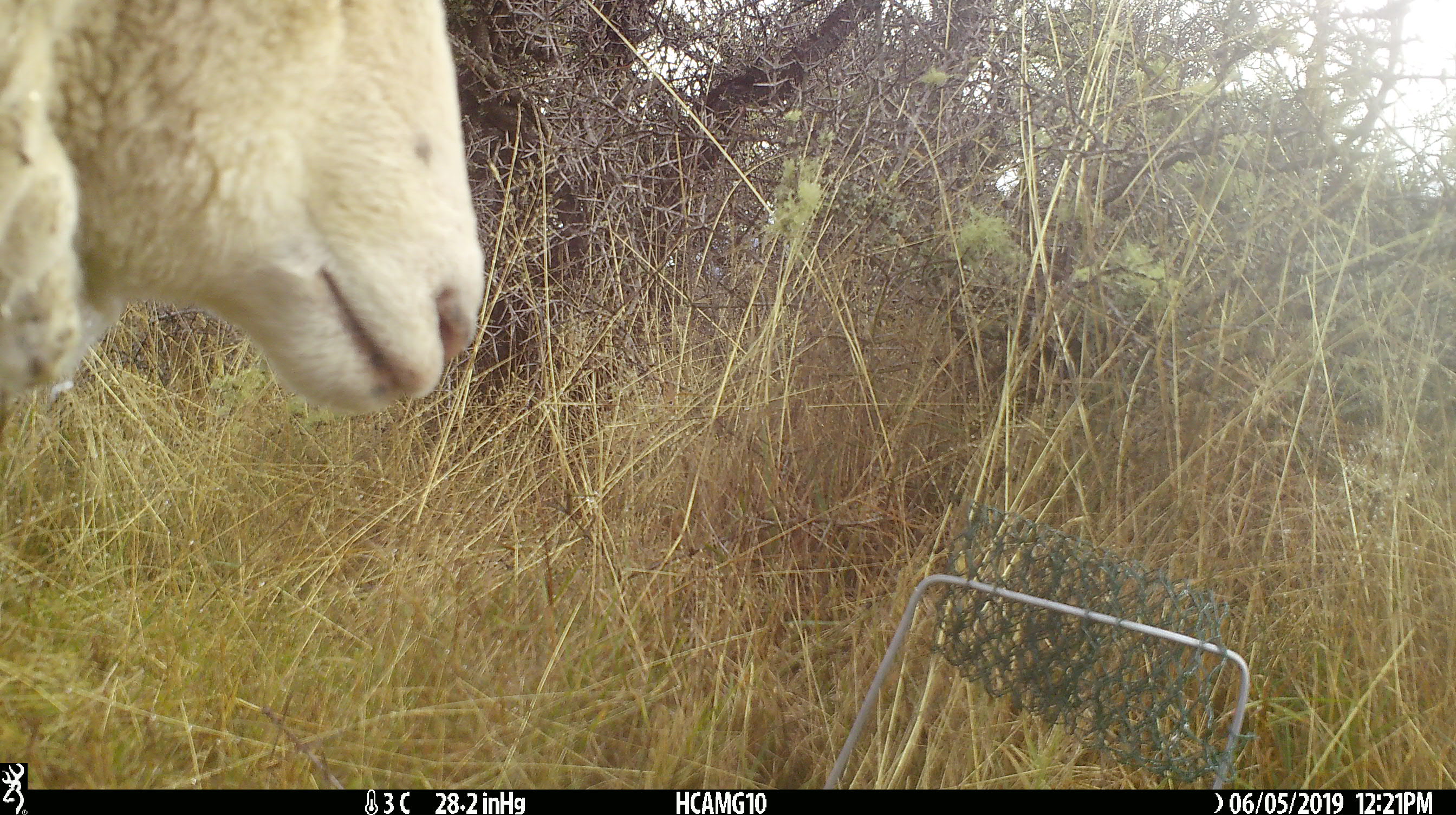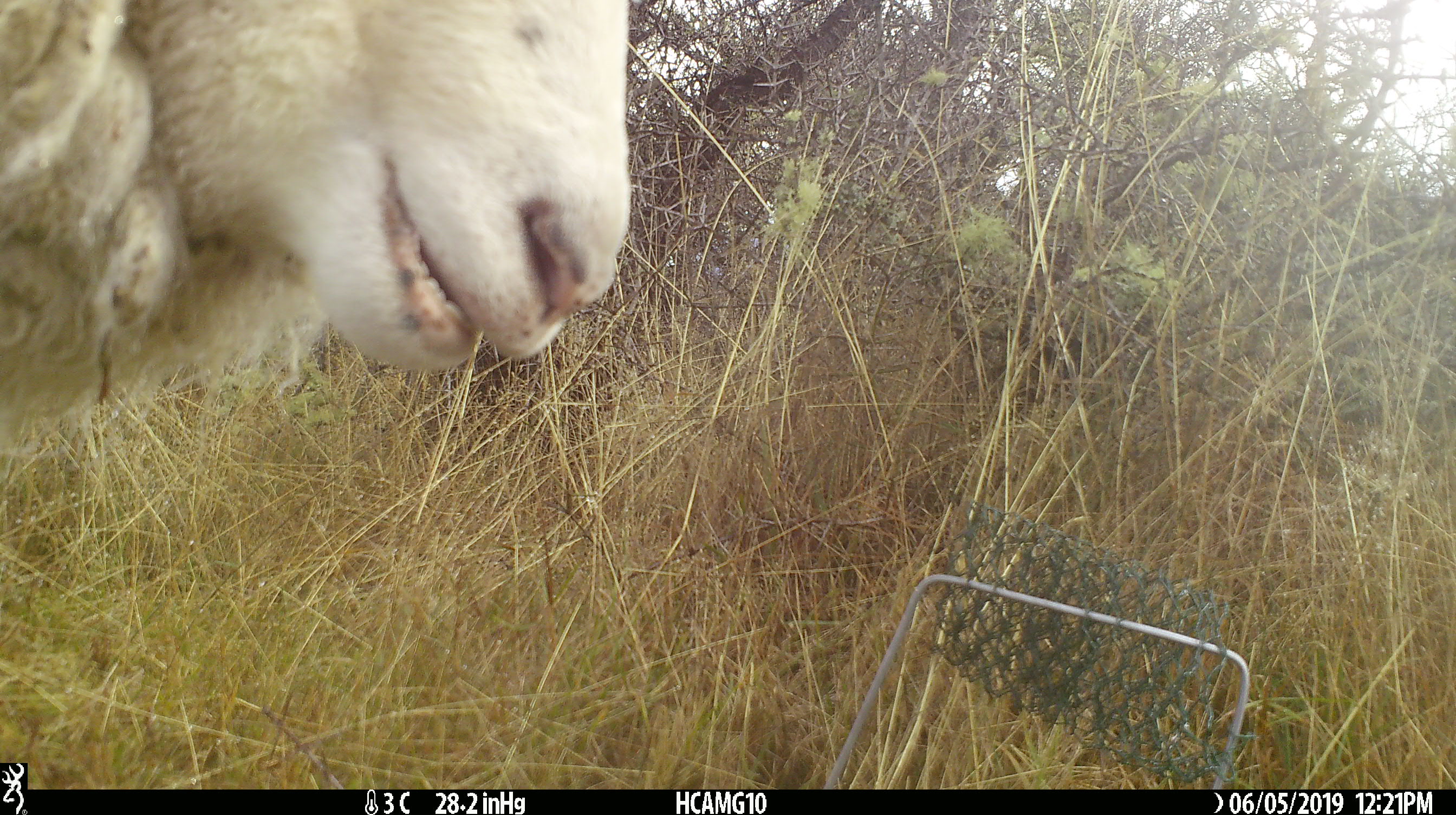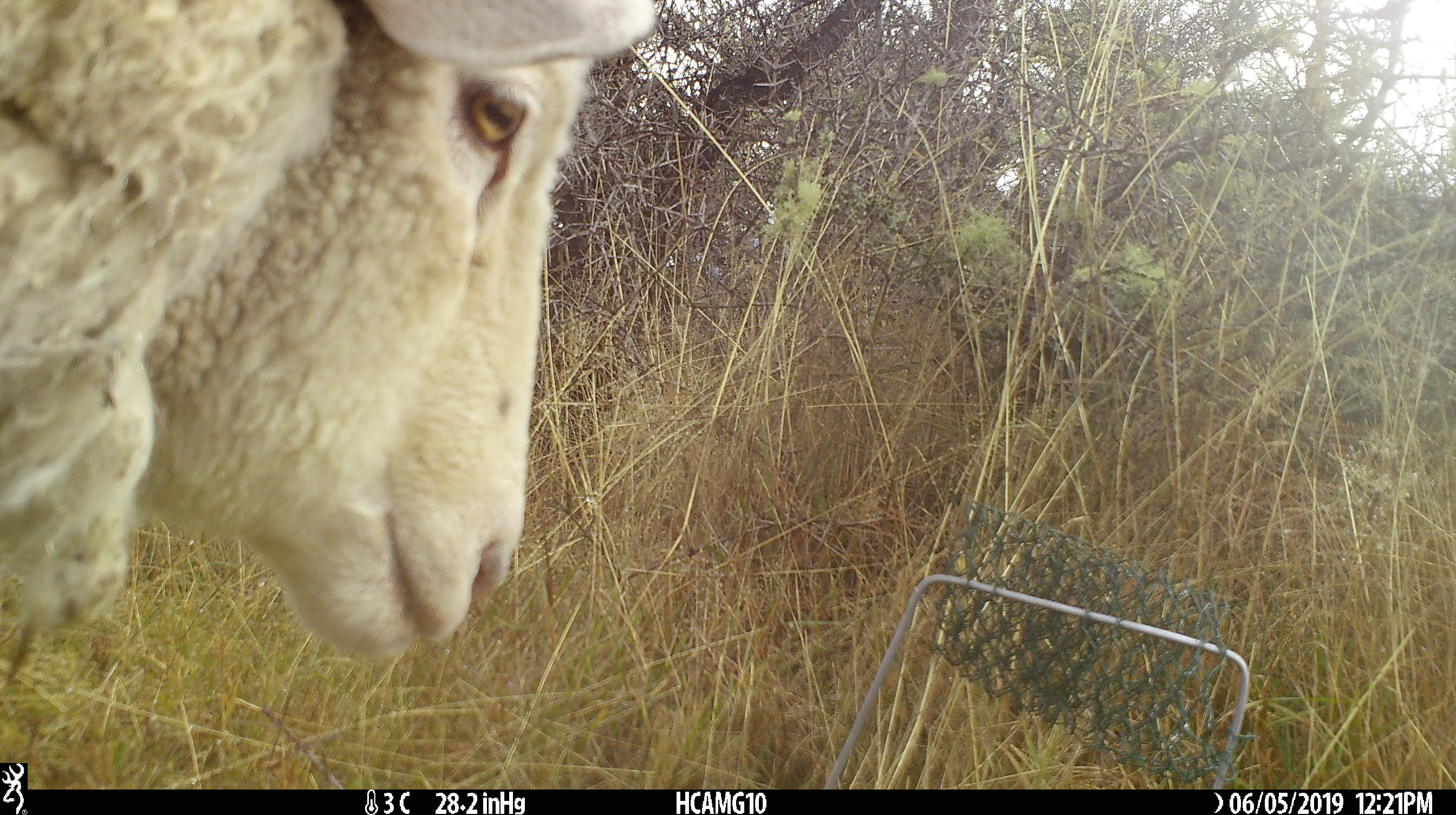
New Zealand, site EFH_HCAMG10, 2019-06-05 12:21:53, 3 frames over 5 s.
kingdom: Animalia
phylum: Chordata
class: Mammalia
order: Artiodactyla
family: Bovidae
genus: Ovis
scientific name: Ovis aries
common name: domestic sheep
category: sheep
Sheep (domestic sheep) (Ovis aries).